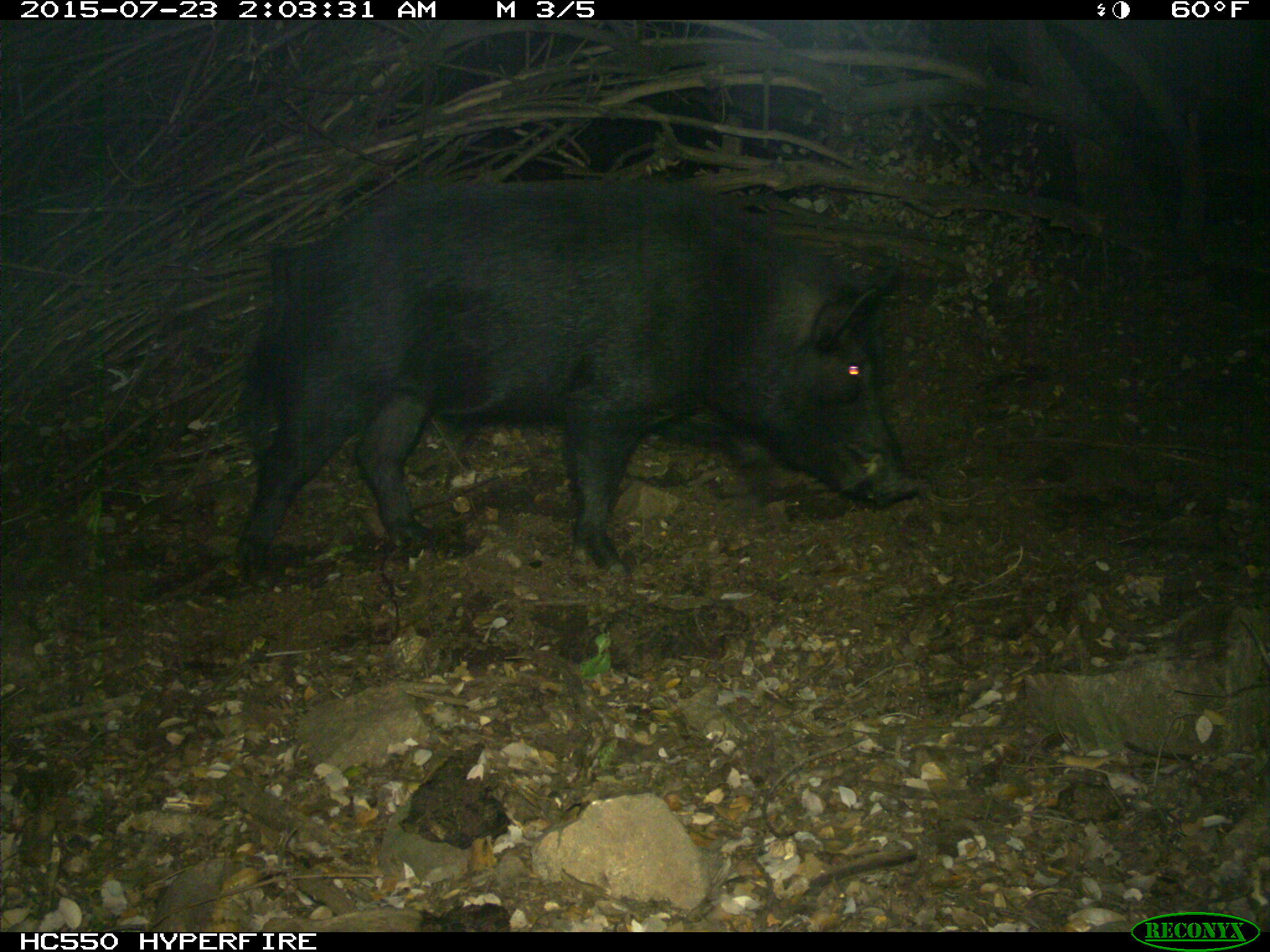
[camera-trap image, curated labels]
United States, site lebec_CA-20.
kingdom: Animalia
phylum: Chordata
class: Mammalia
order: Artiodactyla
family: Suidae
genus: Sus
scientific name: Sus scrofa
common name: wild boar